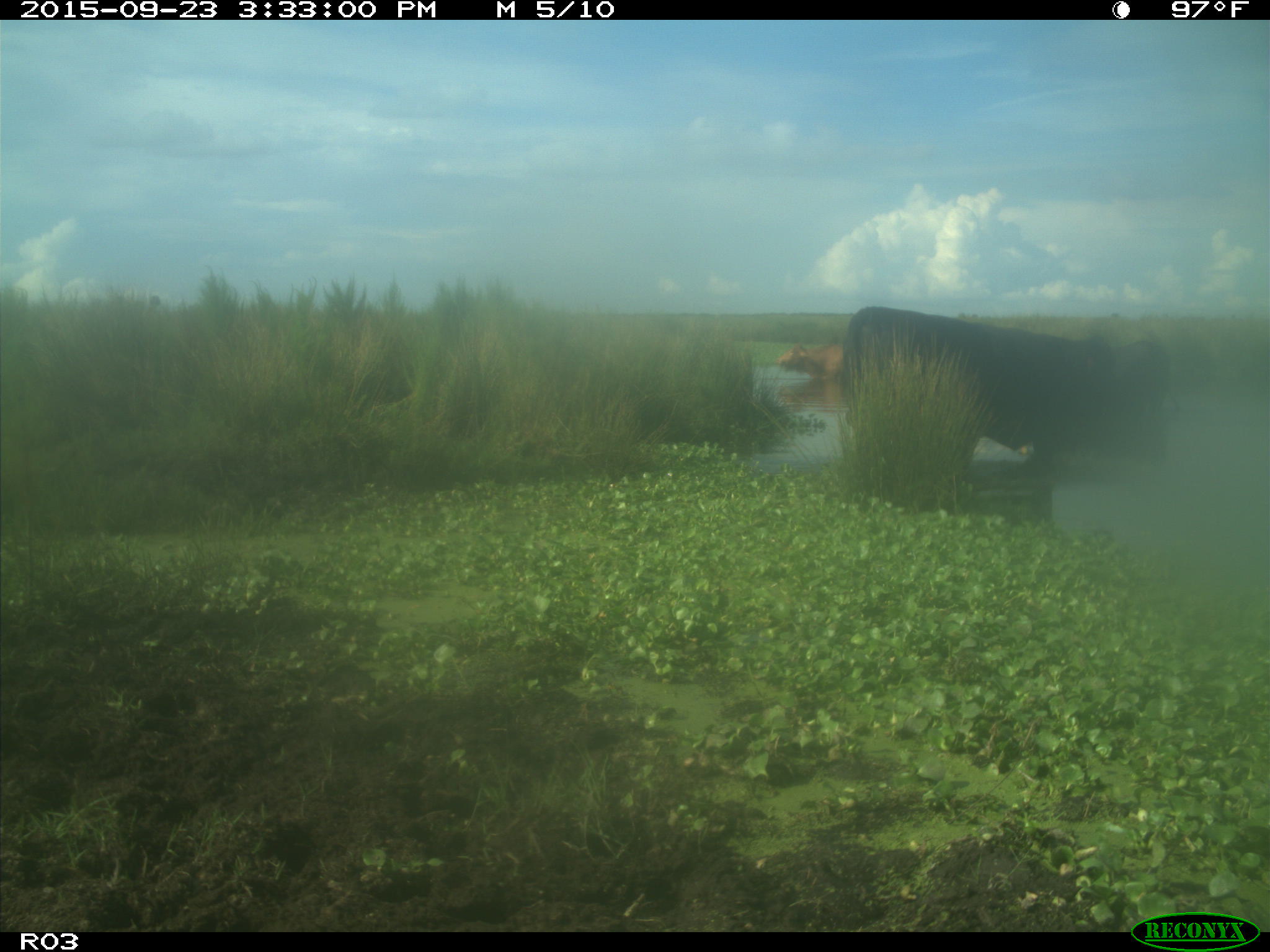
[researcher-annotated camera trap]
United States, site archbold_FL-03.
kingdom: Animalia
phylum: Chordata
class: Mammalia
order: Artiodactyla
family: Bovidae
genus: Bos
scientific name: Bos taurus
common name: domestic cow